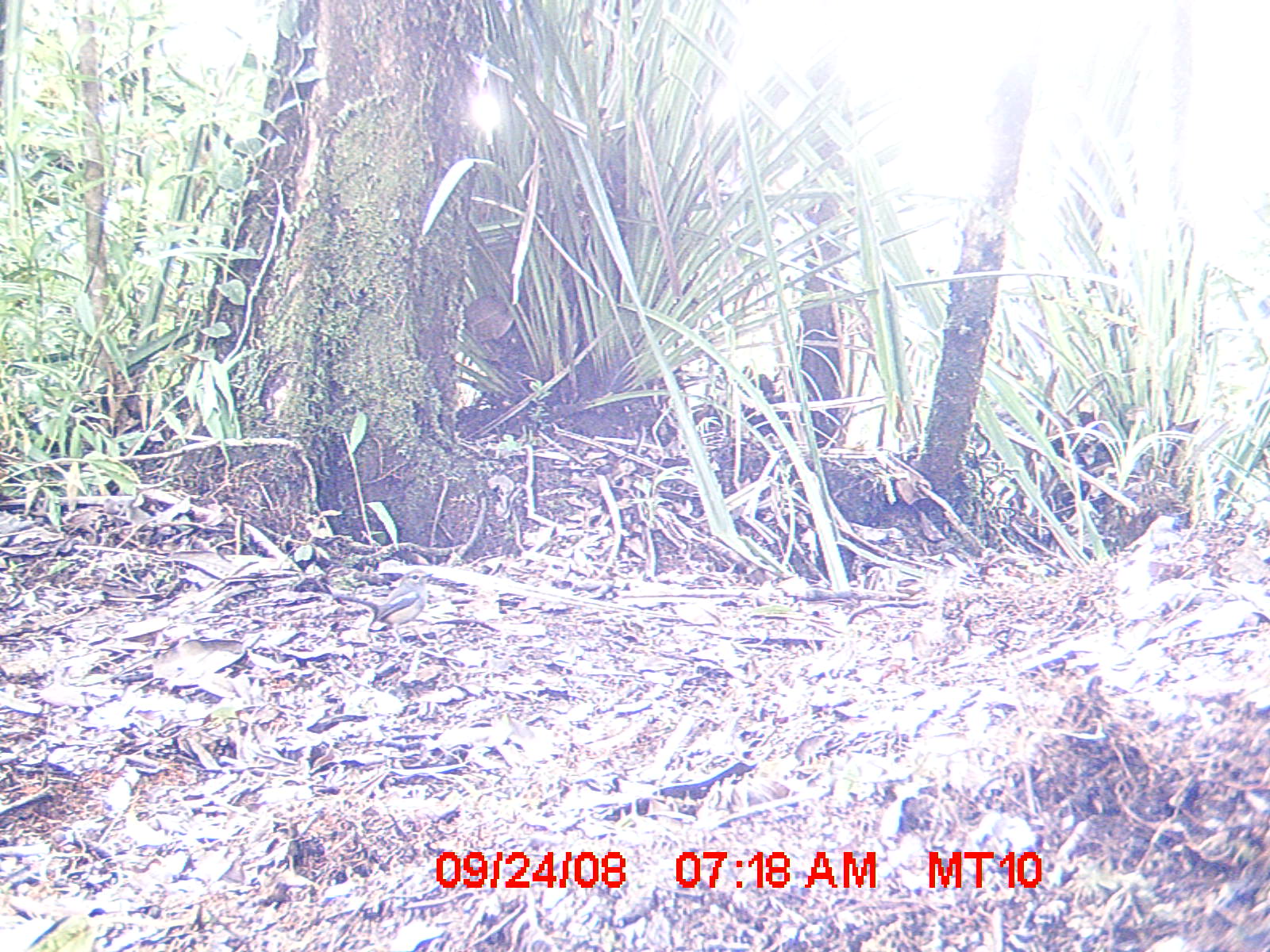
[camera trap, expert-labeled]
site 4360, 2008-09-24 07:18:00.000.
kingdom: Animalia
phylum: Chordata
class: Aves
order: Passeriformes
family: Muscicapidae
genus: Copsychus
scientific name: Copsychus albospecularis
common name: madagascar magpie-robin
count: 1